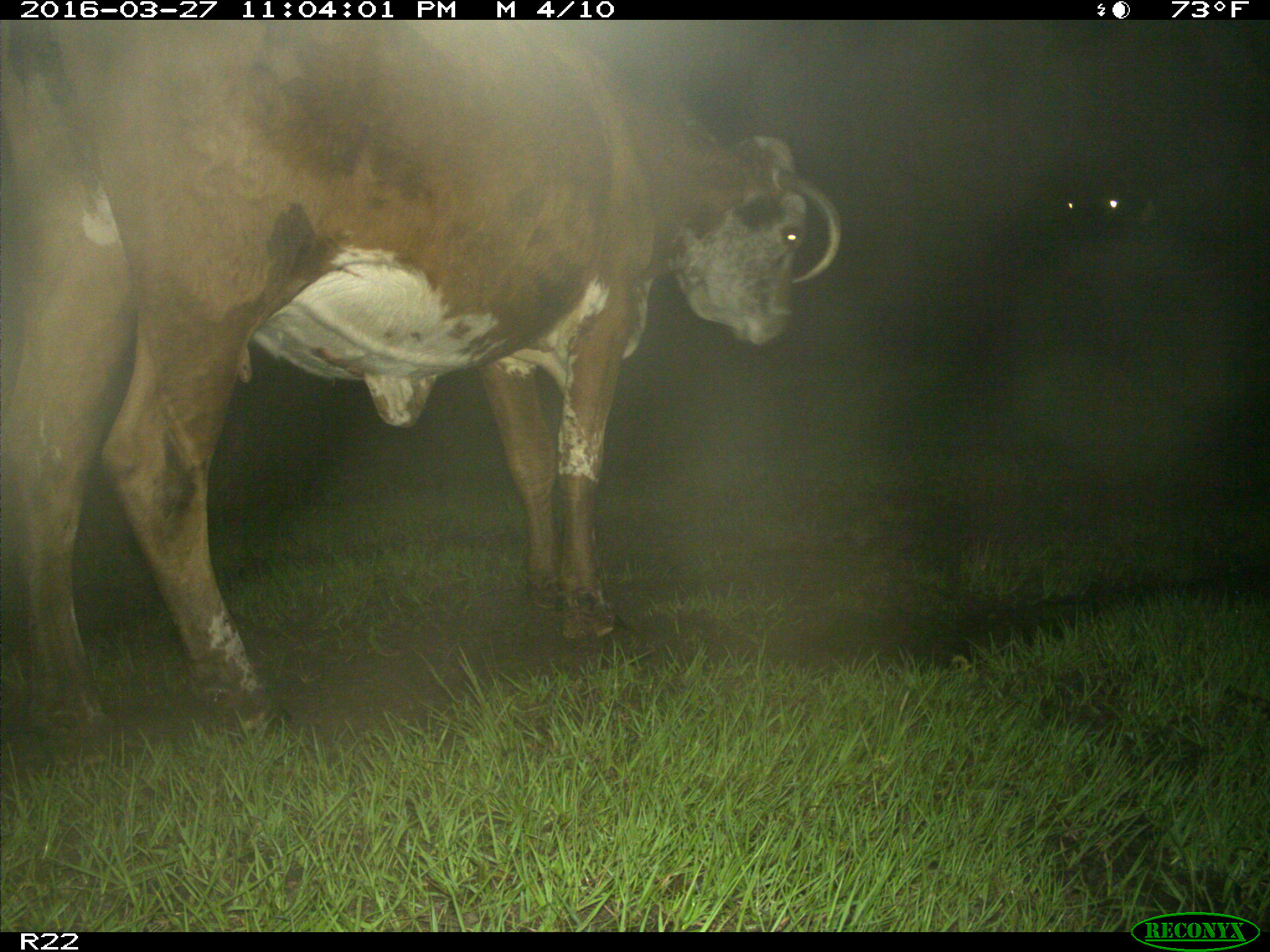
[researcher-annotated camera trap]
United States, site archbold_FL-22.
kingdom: Animalia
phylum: Chordata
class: Mammalia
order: Artiodactyla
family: Bovidae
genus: Bos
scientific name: Bos taurus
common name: domestic cow